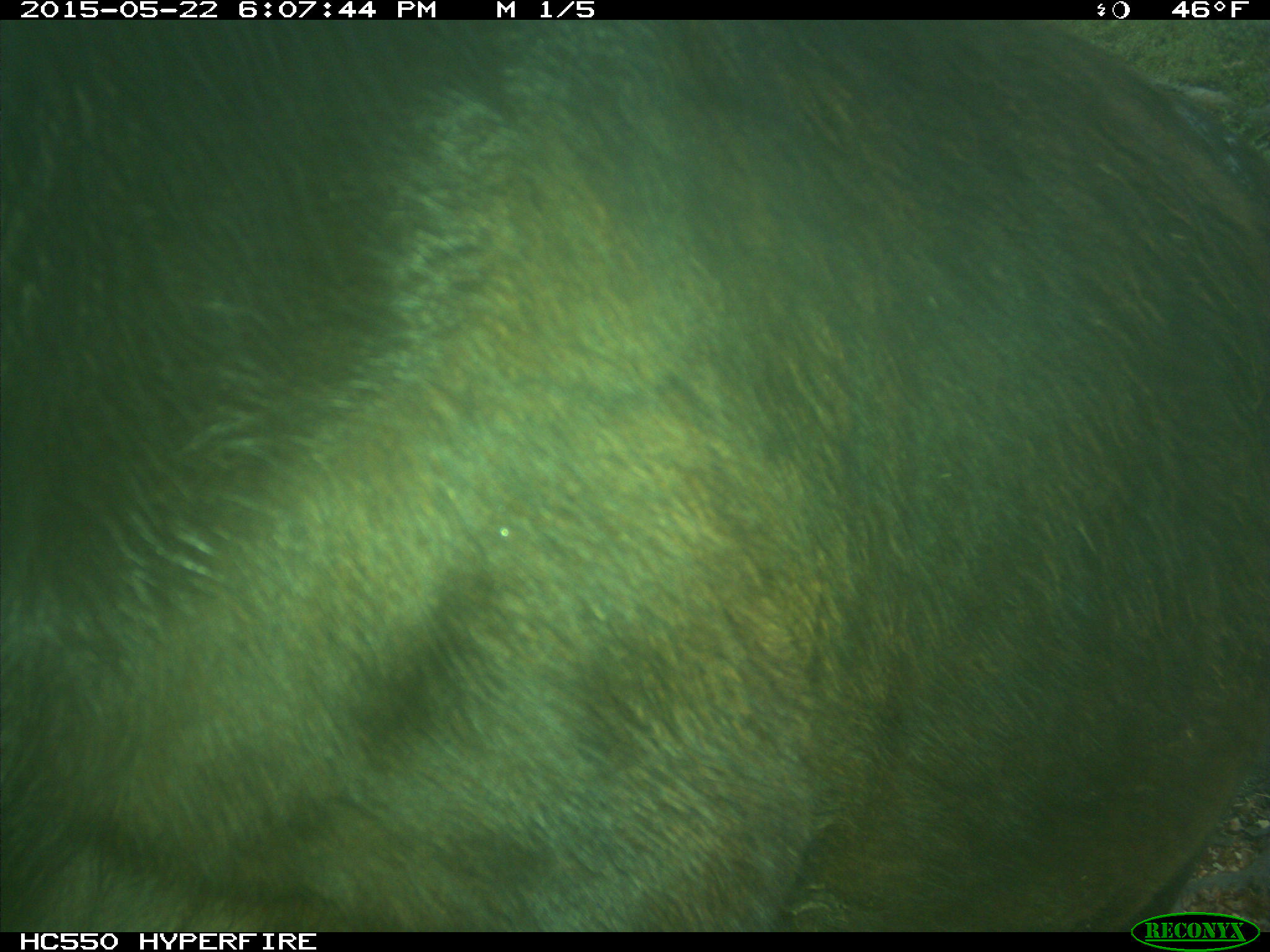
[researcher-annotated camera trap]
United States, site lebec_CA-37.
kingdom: Animalia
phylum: Chordata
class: Mammalia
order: Artiodactyla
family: Bovidae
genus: Bos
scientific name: Bos taurus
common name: domestic cow